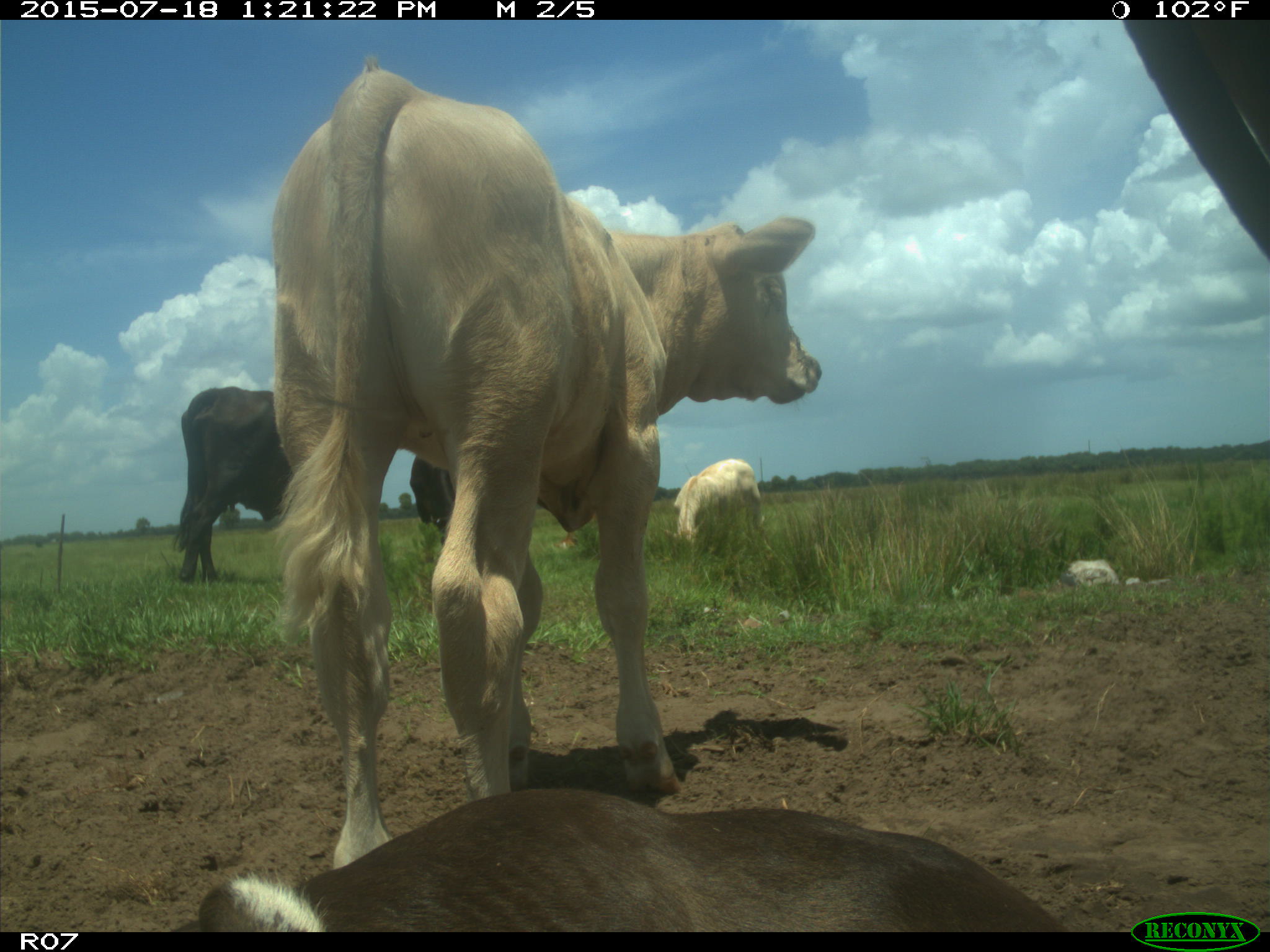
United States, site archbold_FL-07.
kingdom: Animalia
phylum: Chordata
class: Mammalia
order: Artiodactyla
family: Bovidae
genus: Bos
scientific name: Bos taurus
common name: domestic cow